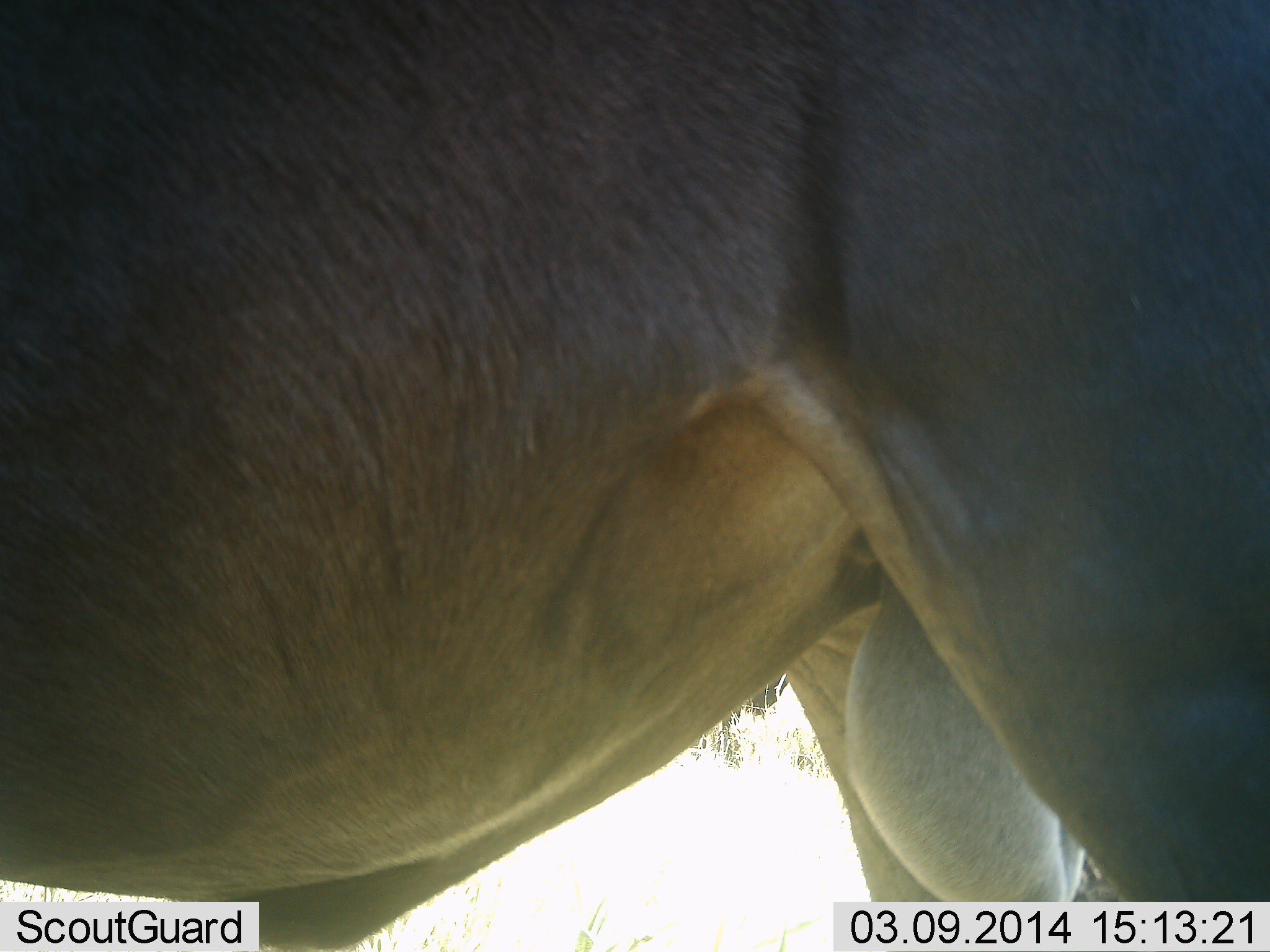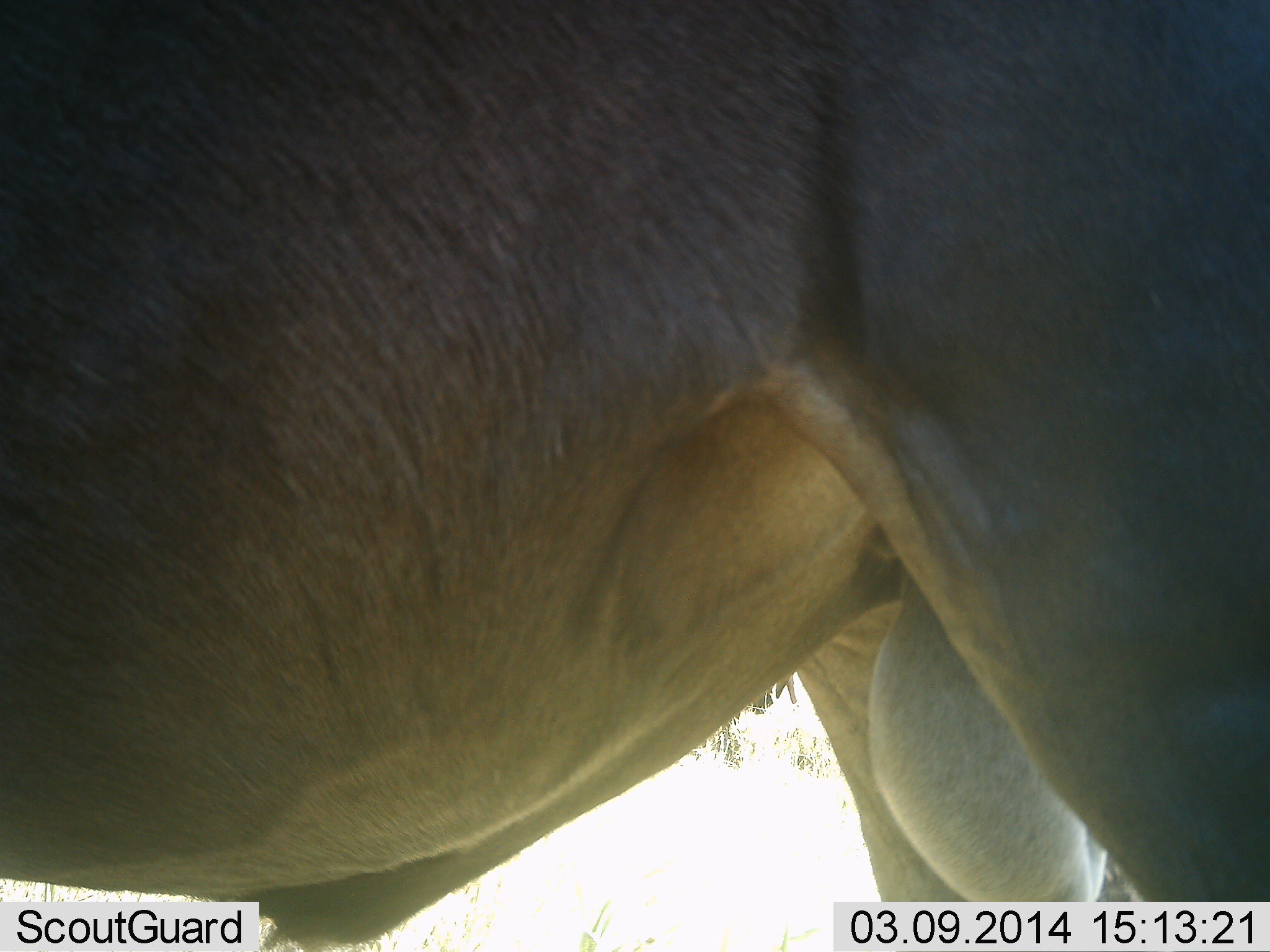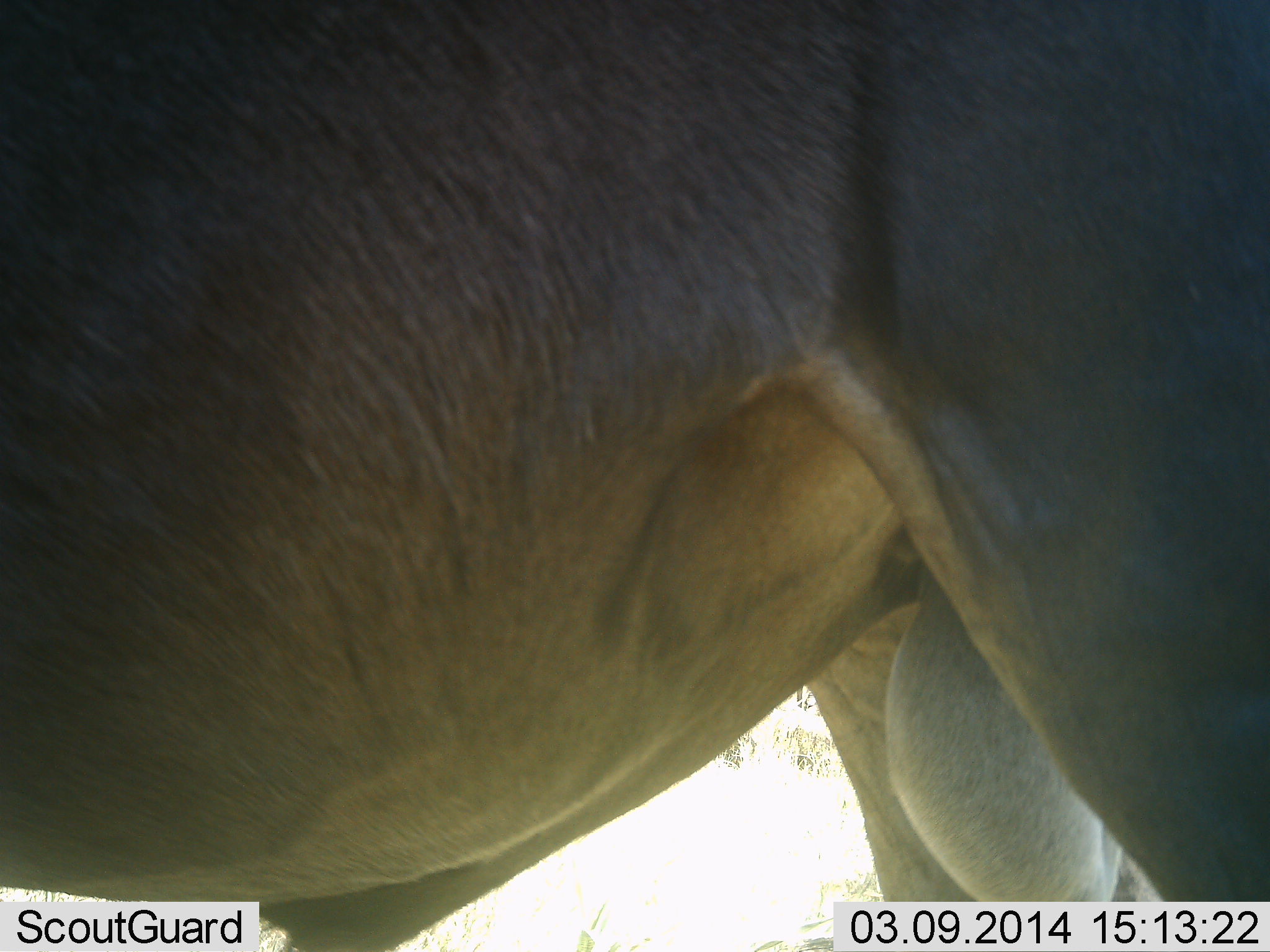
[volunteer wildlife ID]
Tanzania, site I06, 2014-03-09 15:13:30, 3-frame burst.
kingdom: Animalia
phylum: Chordata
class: Mammalia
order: Artiodactyla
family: Bovidae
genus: Connochaetes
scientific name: Connochaetes taurinus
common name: blue wildebeest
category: wildebeest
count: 1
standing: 90%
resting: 0%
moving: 0%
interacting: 10%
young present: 0%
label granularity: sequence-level